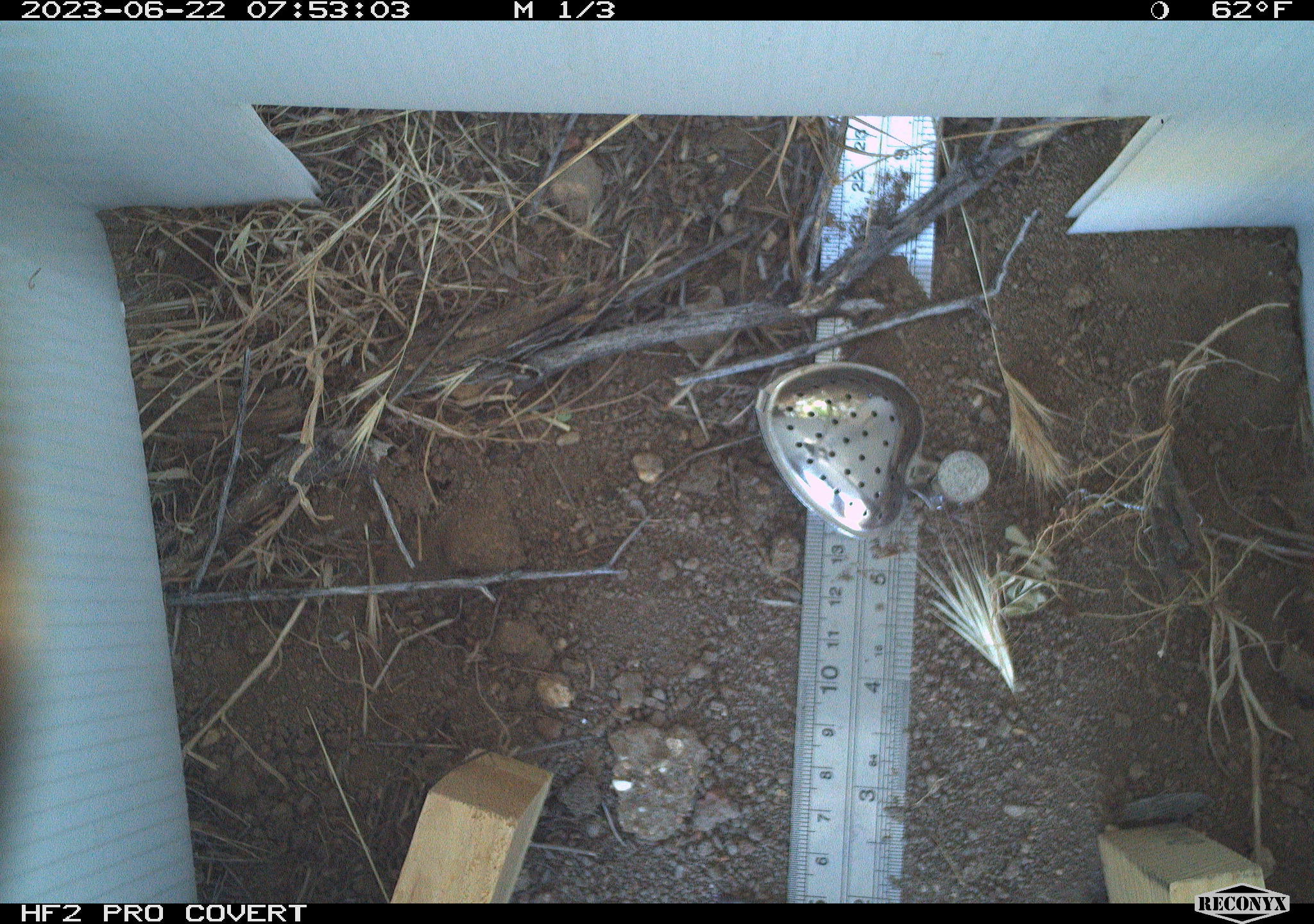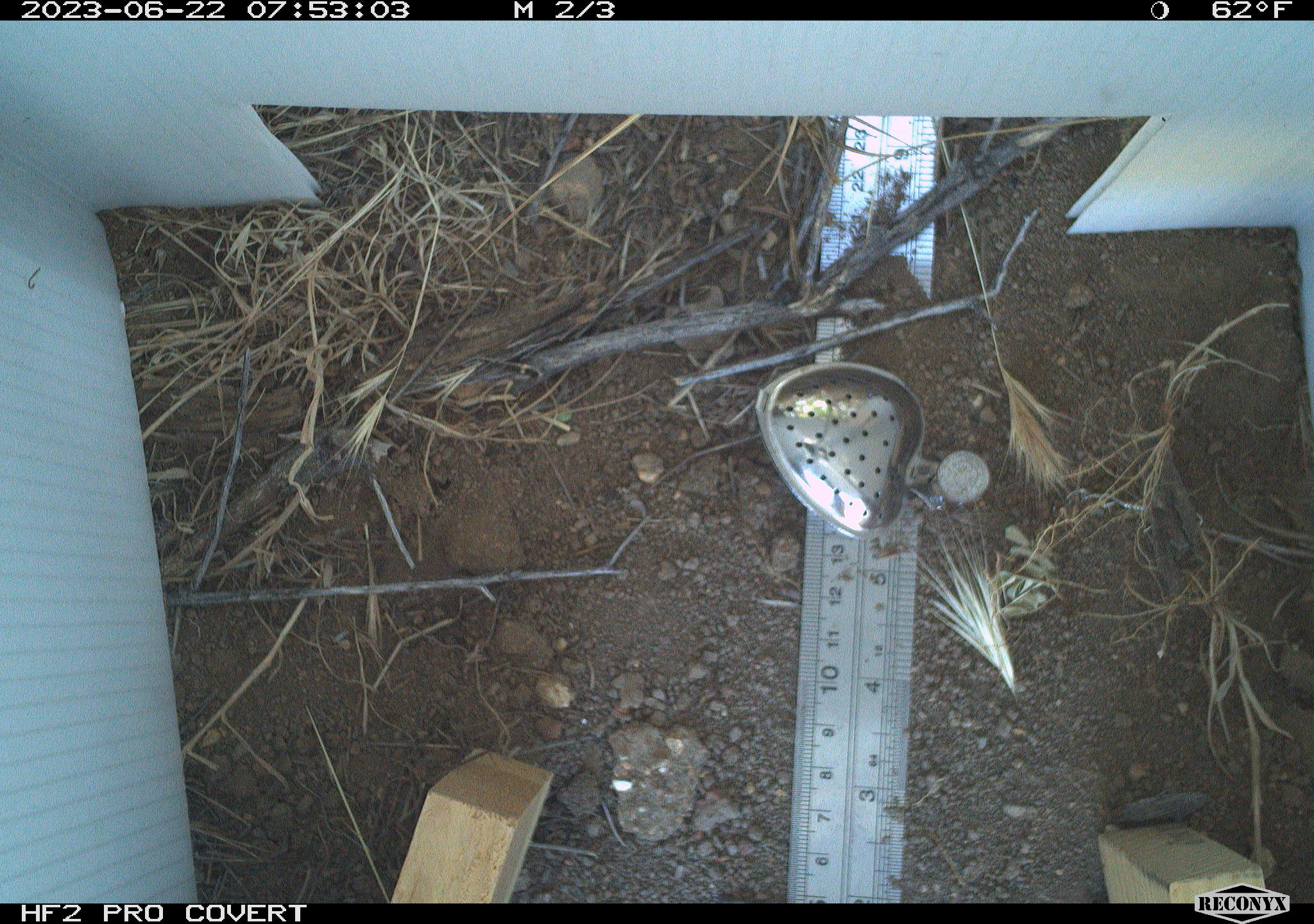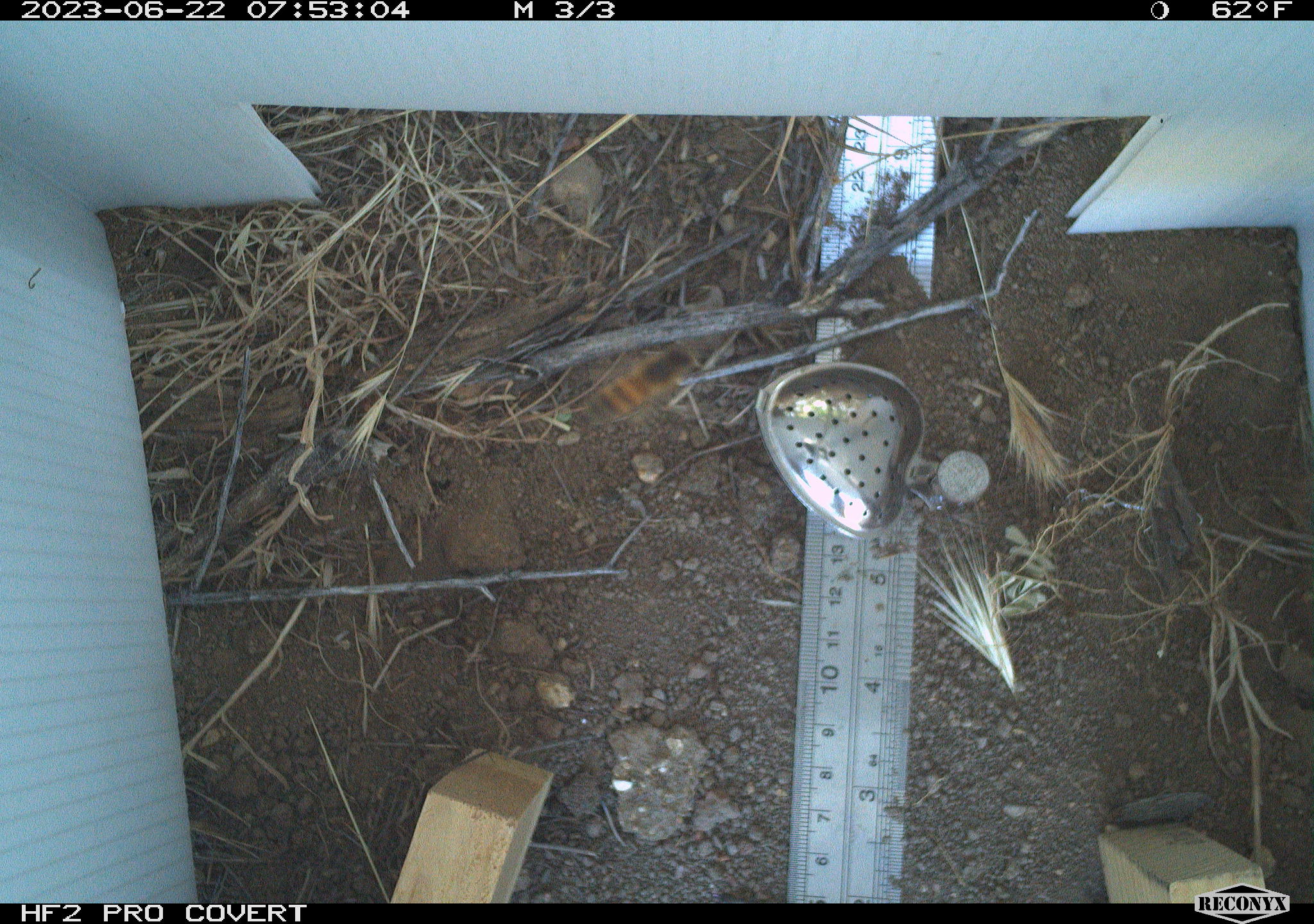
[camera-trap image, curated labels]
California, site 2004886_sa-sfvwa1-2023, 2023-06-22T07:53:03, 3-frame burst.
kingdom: Animalia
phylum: Arthropoda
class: Insecta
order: Hymenoptera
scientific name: Hymenoptera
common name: ants, bees, wasps, and sawflies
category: hymenoptera order